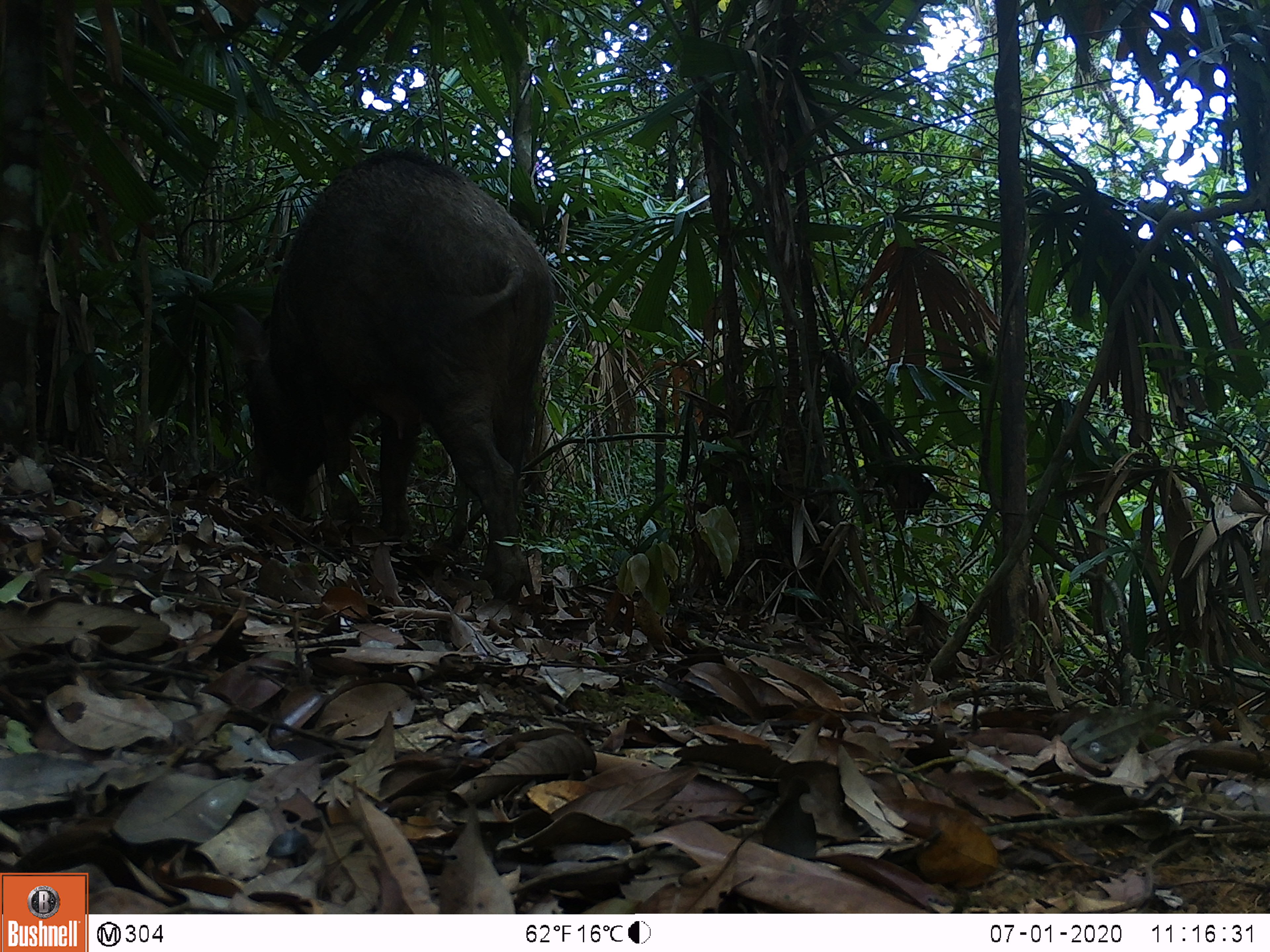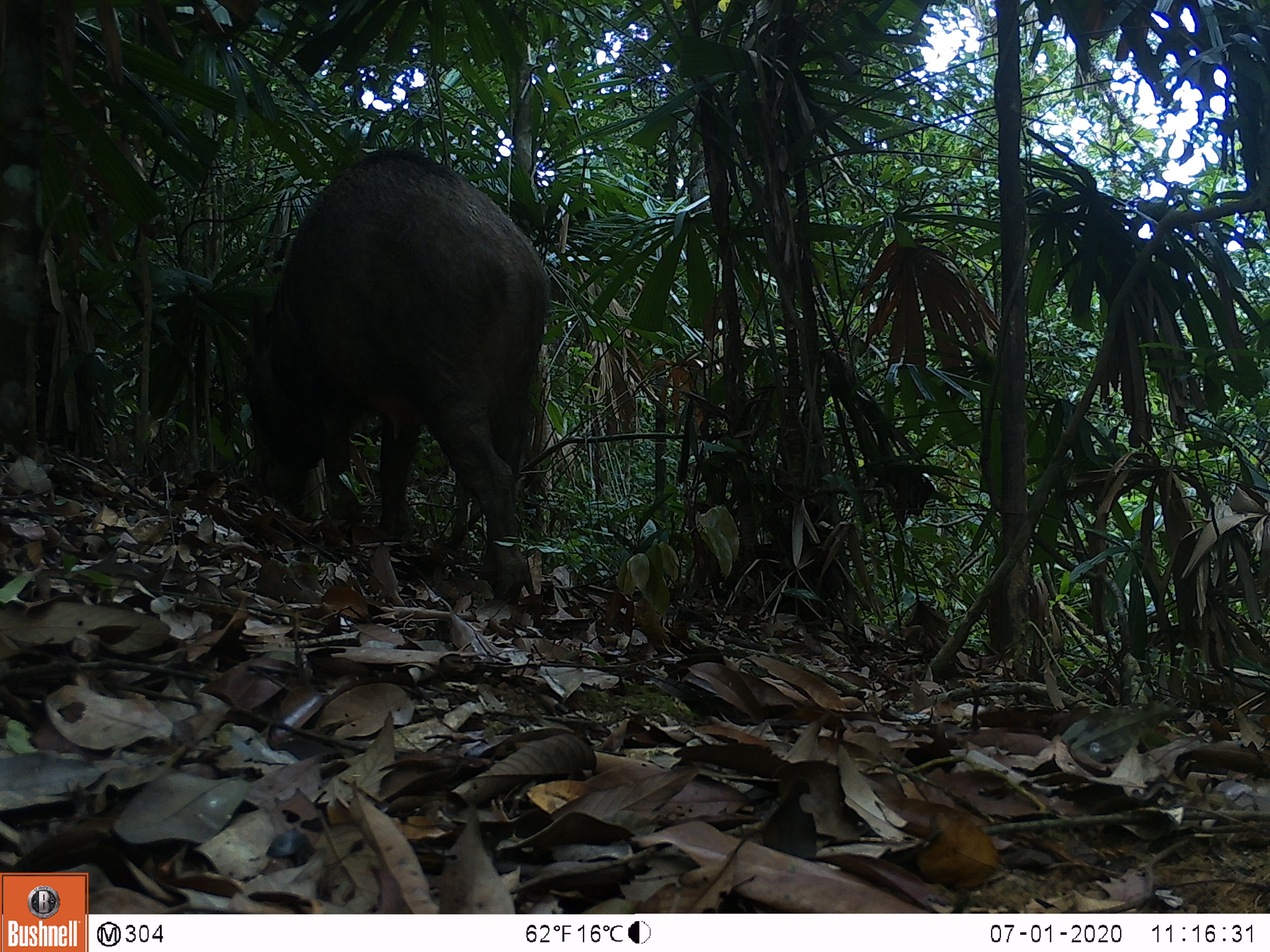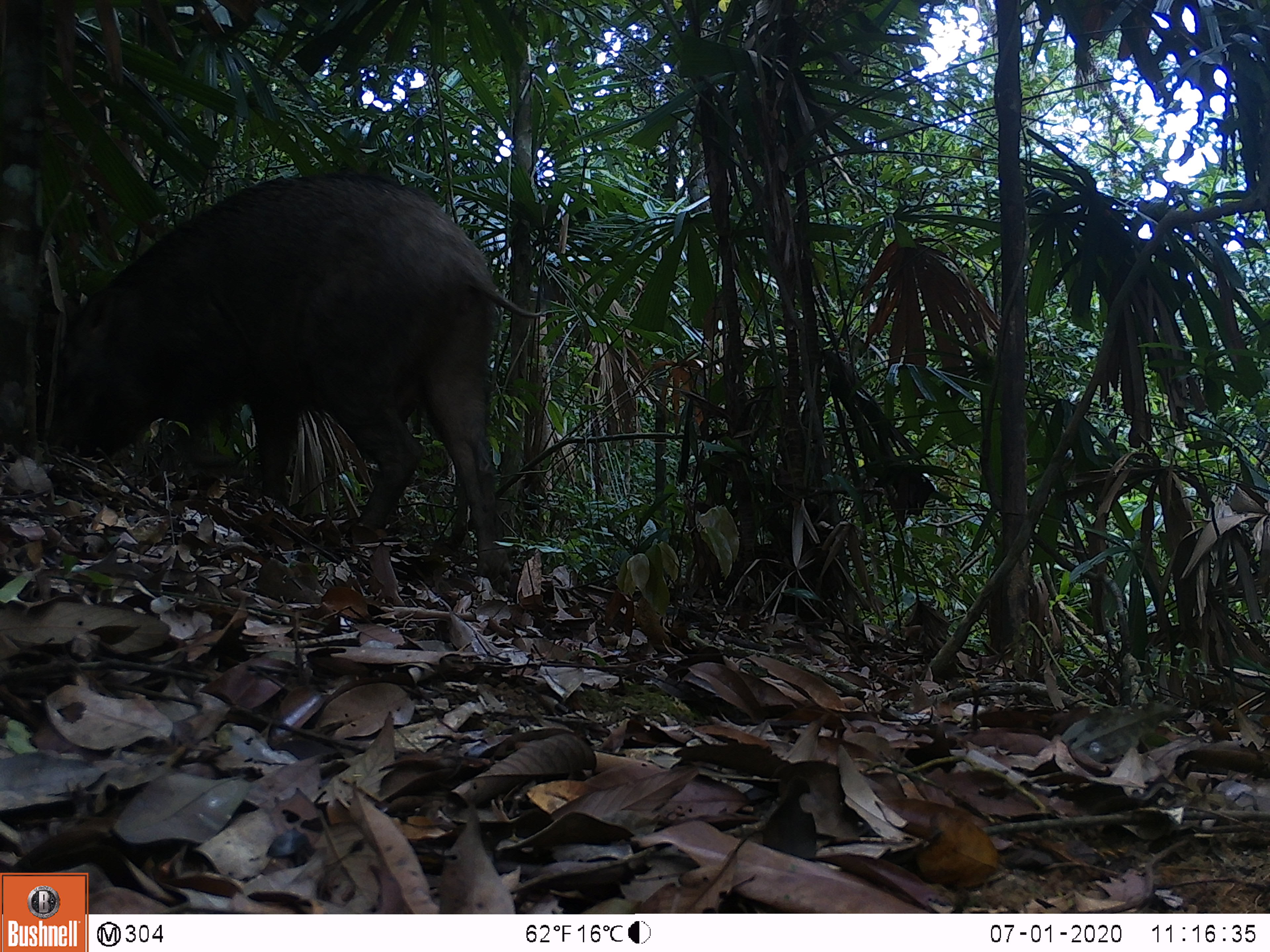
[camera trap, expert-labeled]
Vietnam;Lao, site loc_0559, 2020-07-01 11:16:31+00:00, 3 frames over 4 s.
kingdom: Animalia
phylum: Chordata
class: Mammalia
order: Artiodactyla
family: Suidae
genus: Sus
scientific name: Sus scrofa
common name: eurasian wild pig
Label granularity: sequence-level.